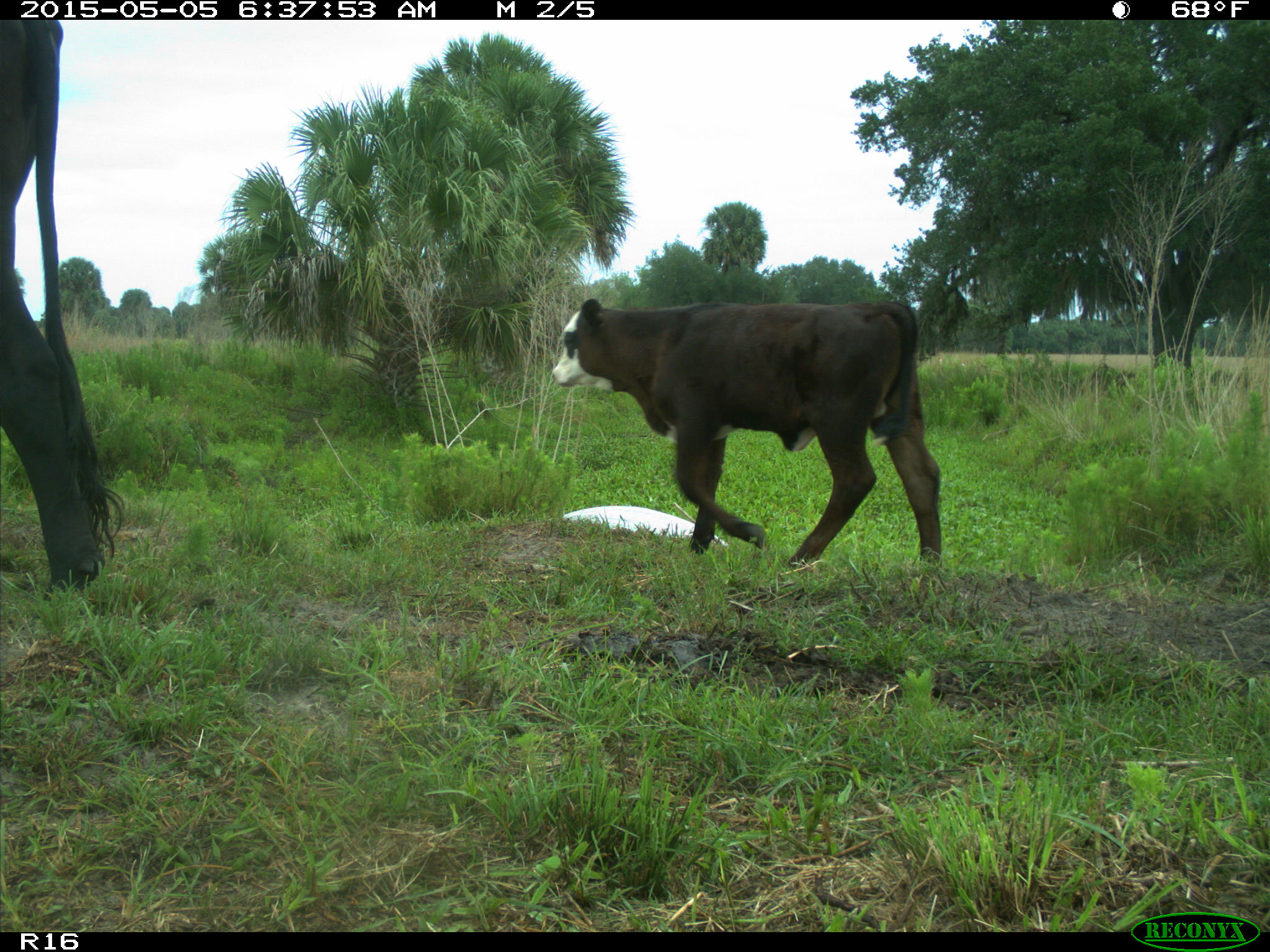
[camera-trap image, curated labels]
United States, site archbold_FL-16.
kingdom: Animalia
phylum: Chordata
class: Mammalia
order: Artiodactyla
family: Bovidae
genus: Bos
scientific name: Bos taurus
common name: domestic cow